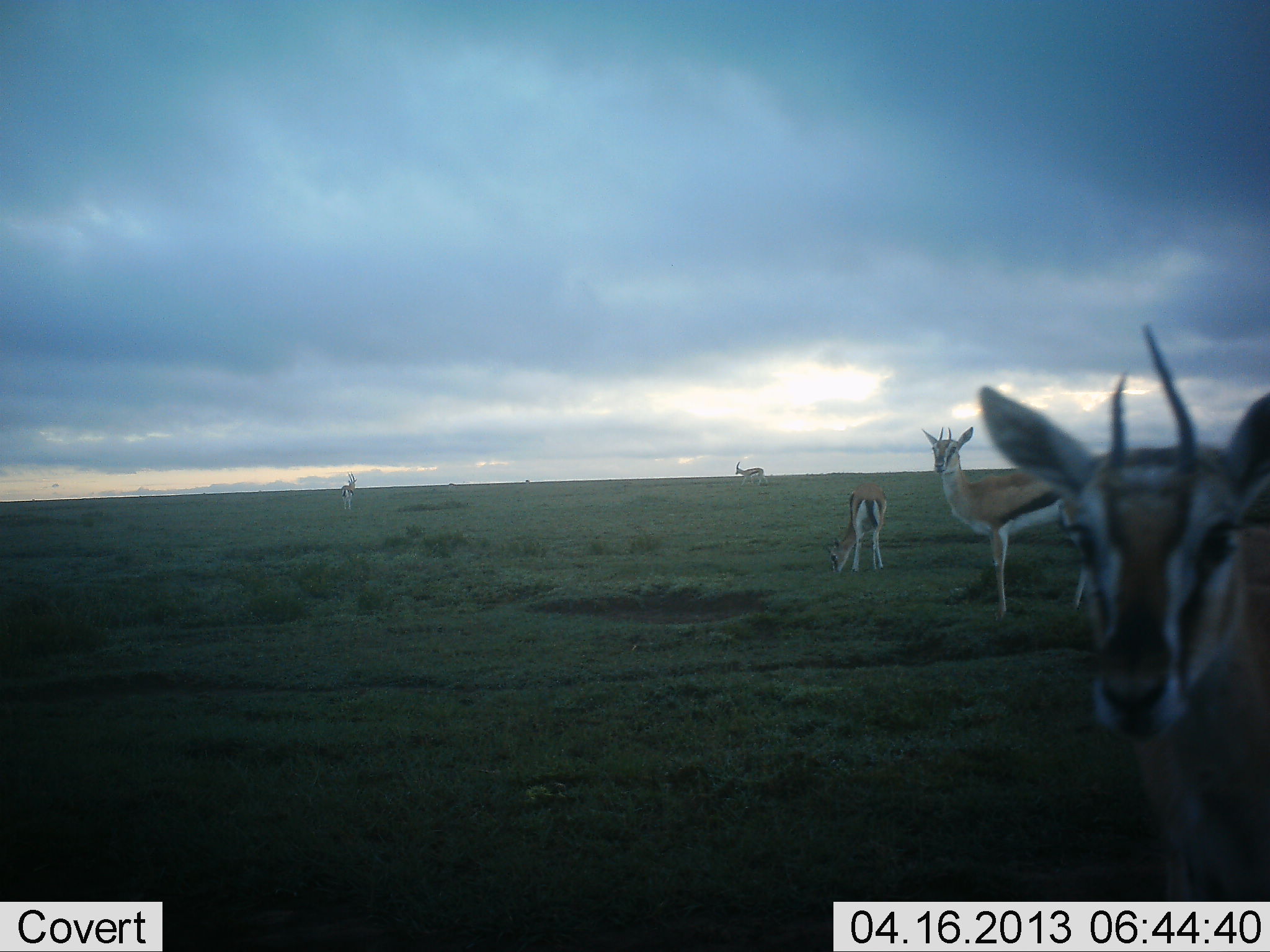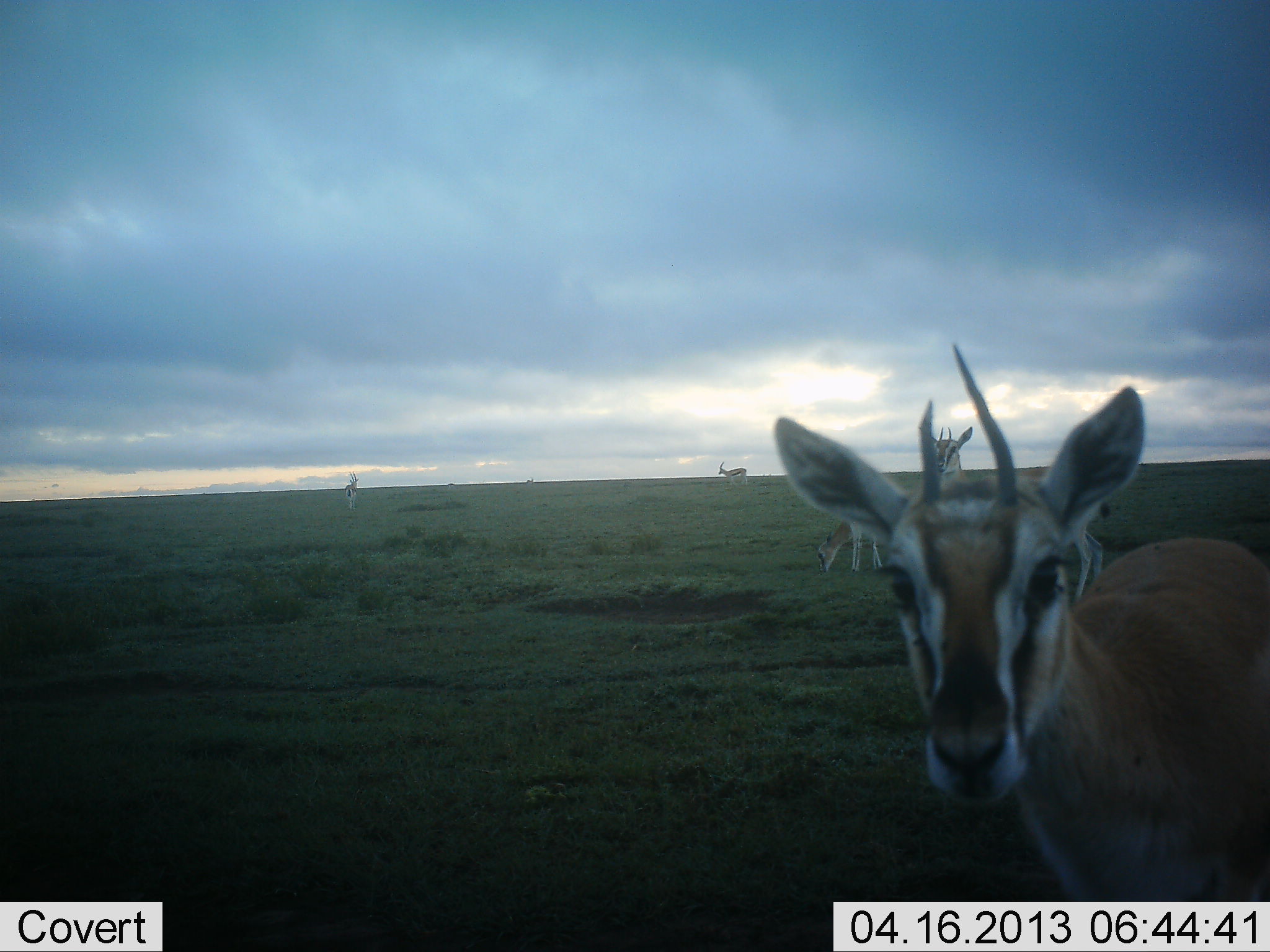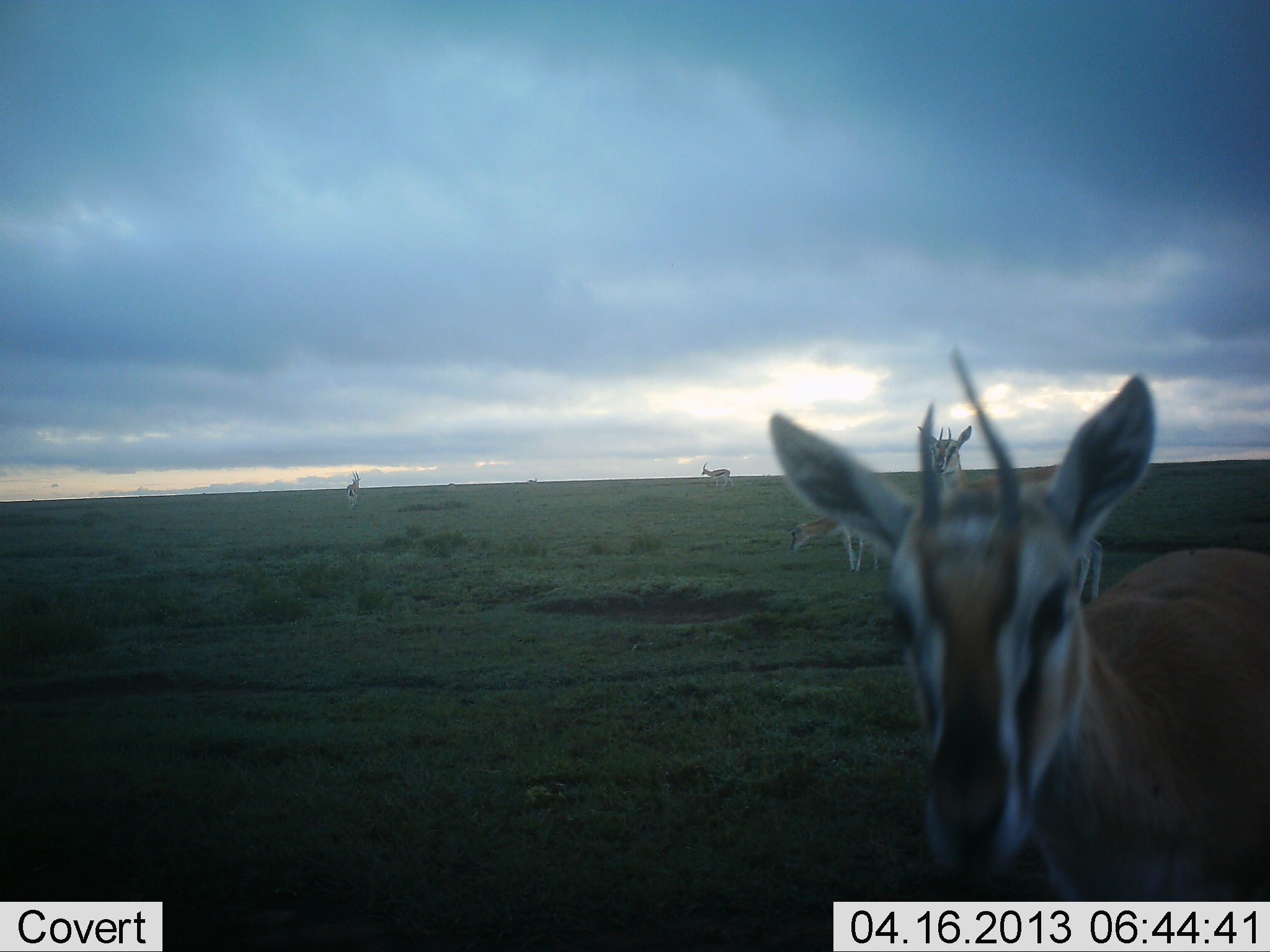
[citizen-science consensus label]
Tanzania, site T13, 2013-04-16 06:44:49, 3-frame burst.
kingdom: Animalia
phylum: Chordata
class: Mammalia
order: Artiodactyla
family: Bovidae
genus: Eudorcas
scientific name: Eudorcas thomsonii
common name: thomson's gazelle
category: gazellethomsons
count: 5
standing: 80%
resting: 5%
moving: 55%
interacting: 10%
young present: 10%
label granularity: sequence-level